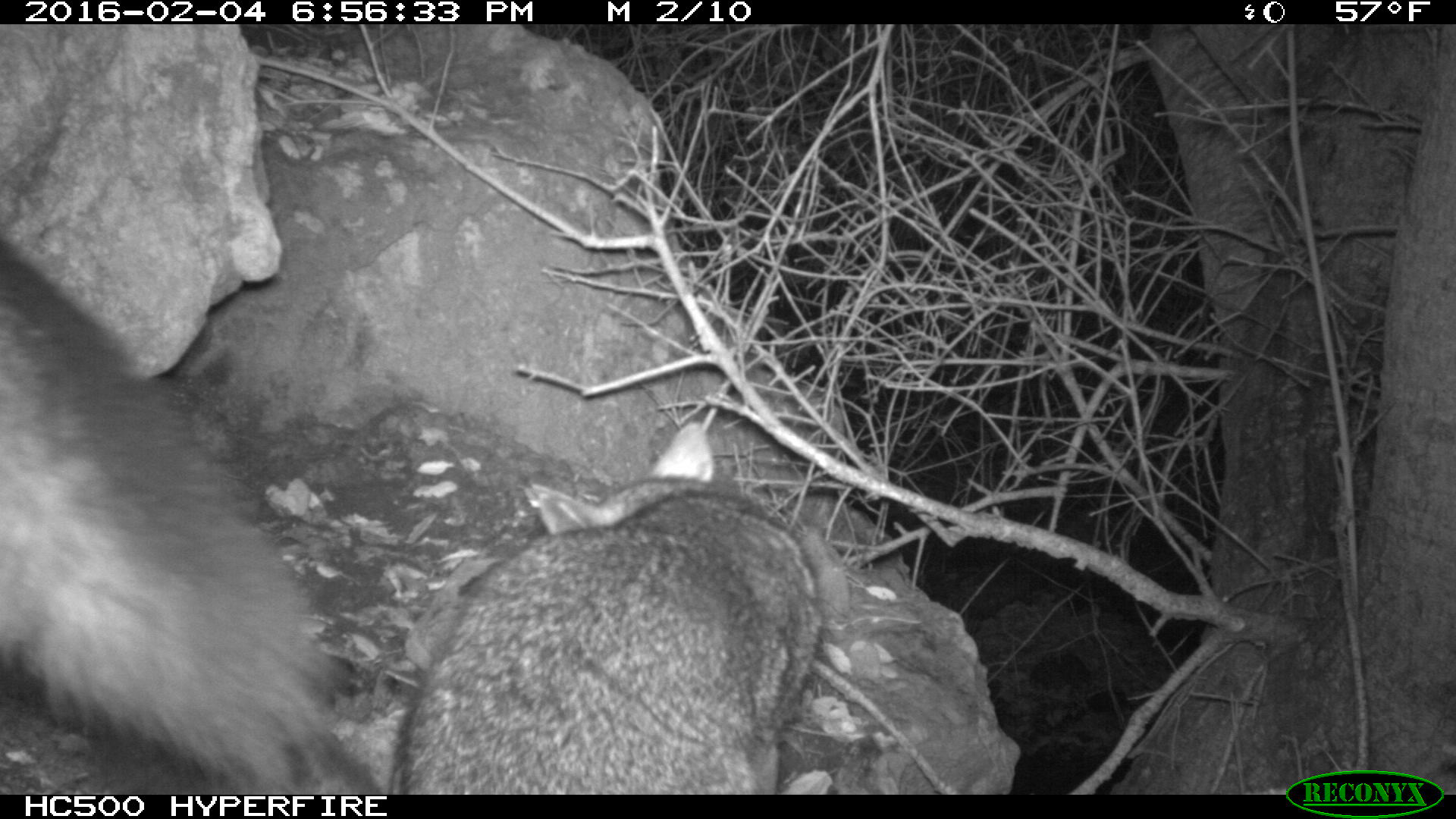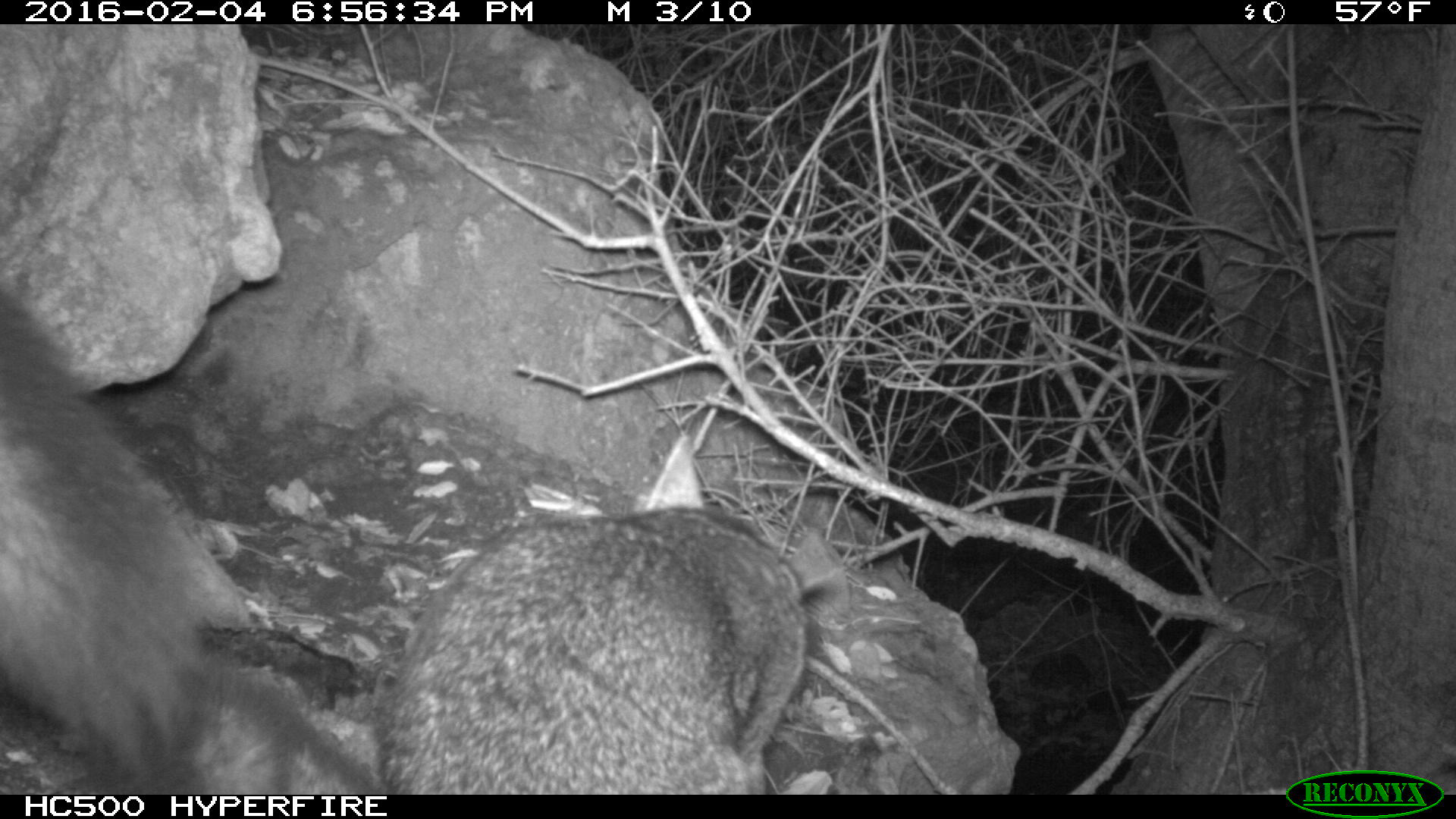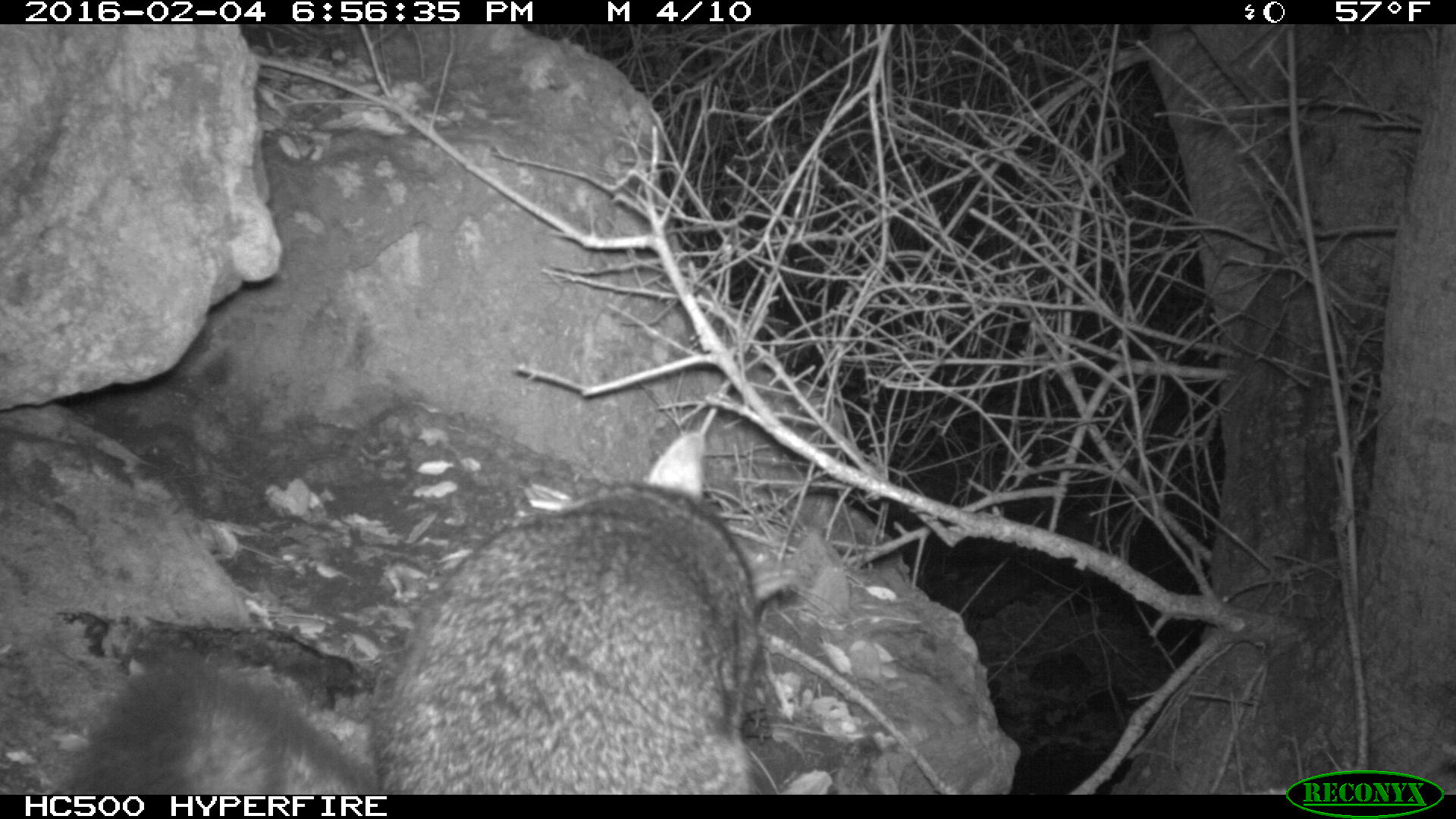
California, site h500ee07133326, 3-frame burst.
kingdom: Animalia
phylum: Chordata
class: Mammalia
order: Carnivora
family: Canidae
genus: Urocyon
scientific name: Urocyon littoralis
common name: island fox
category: fox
Fox (island fox) (Urocyon littoralis).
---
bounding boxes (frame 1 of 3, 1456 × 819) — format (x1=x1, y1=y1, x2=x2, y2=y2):
fox: (x1=266, y1=416, x2=823, y2=794); (x1=0, y1=243, x2=346, y2=792)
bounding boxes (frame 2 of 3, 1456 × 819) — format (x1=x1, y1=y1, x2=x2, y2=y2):
fox: (x1=180, y1=435, x2=846, y2=795); (x1=0, y1=281, x2=213, y2=774)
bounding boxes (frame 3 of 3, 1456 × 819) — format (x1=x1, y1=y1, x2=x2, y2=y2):
fox: (x1=61, y1=431, x2=799, y2=793)